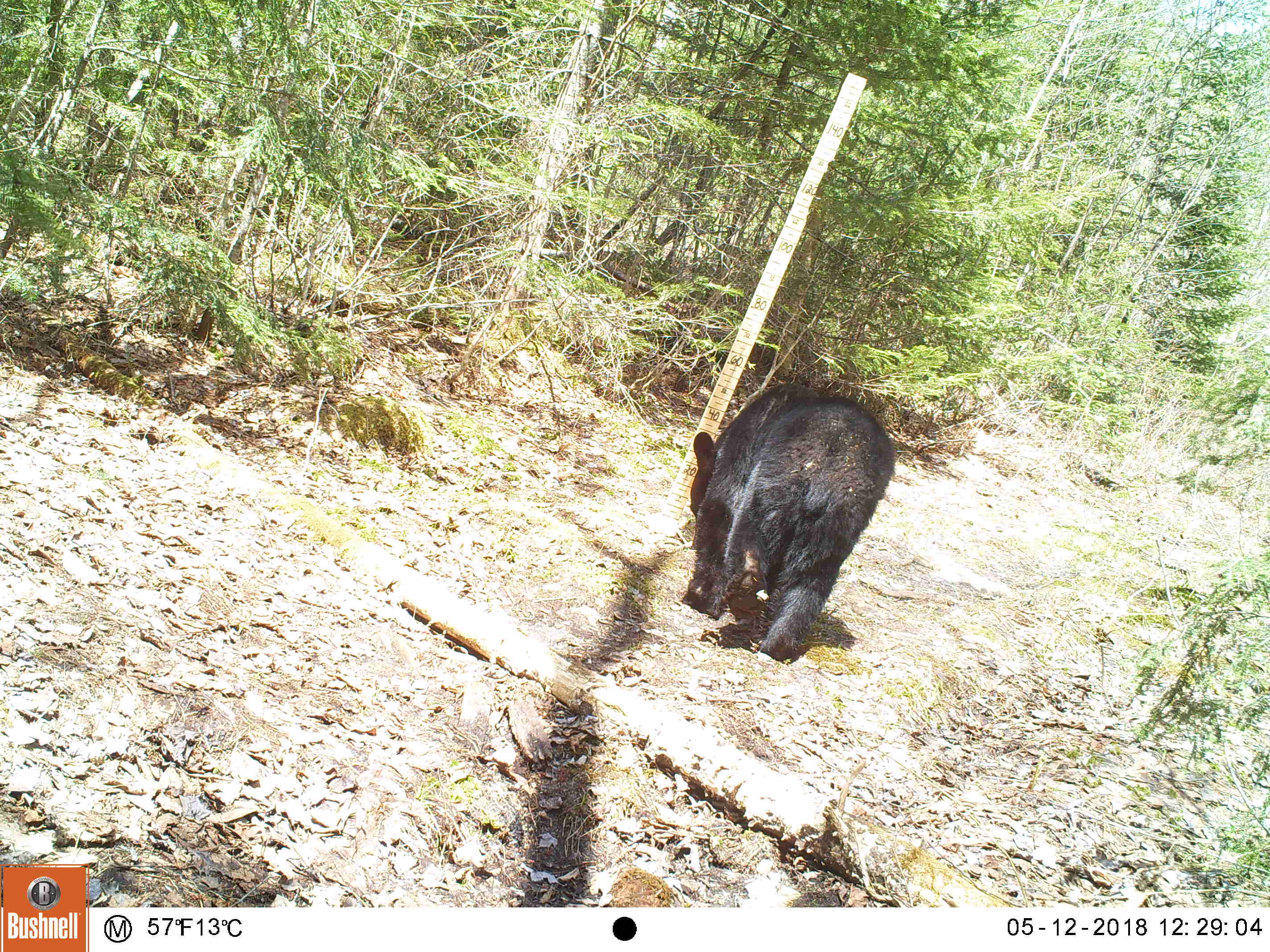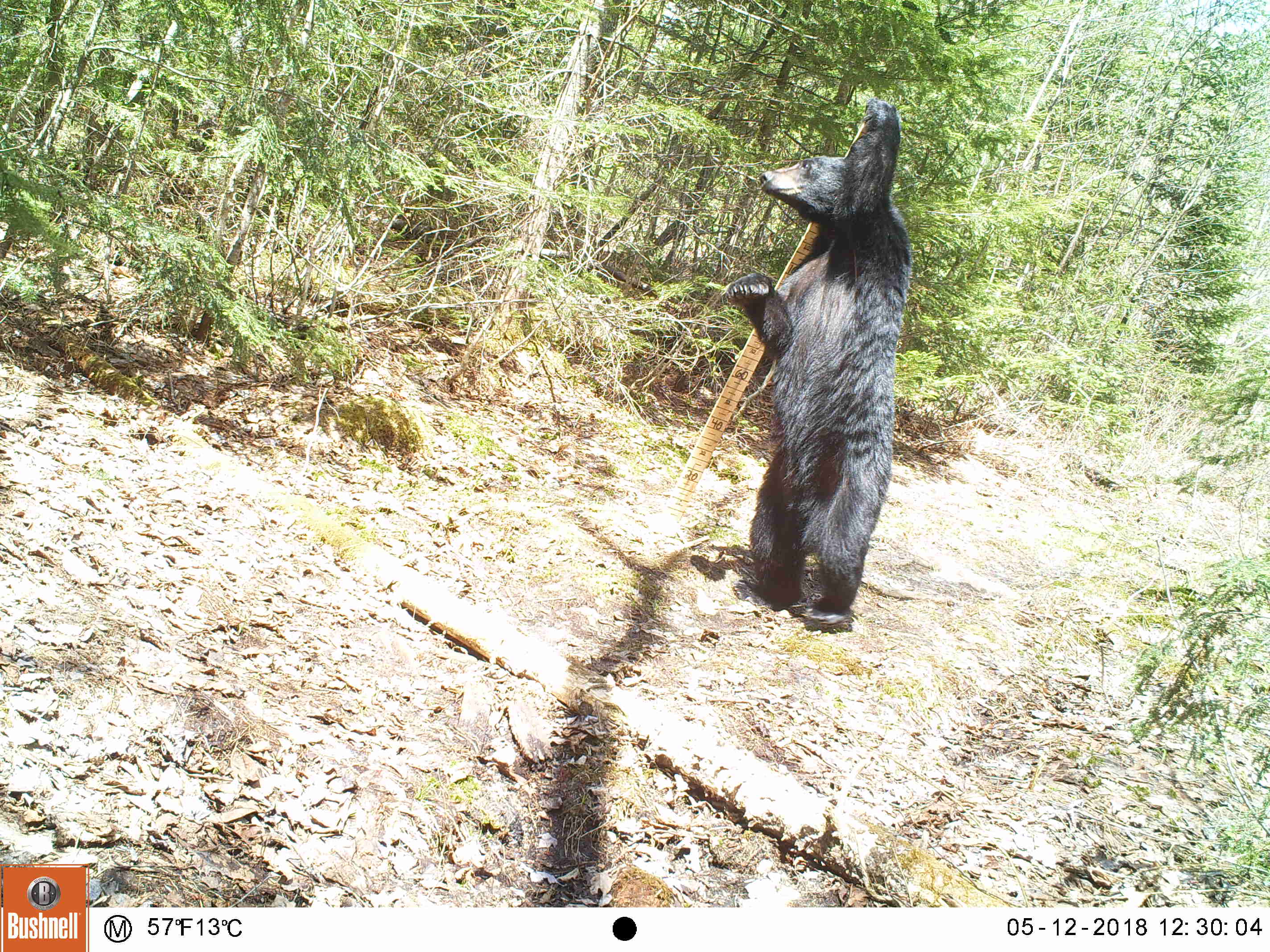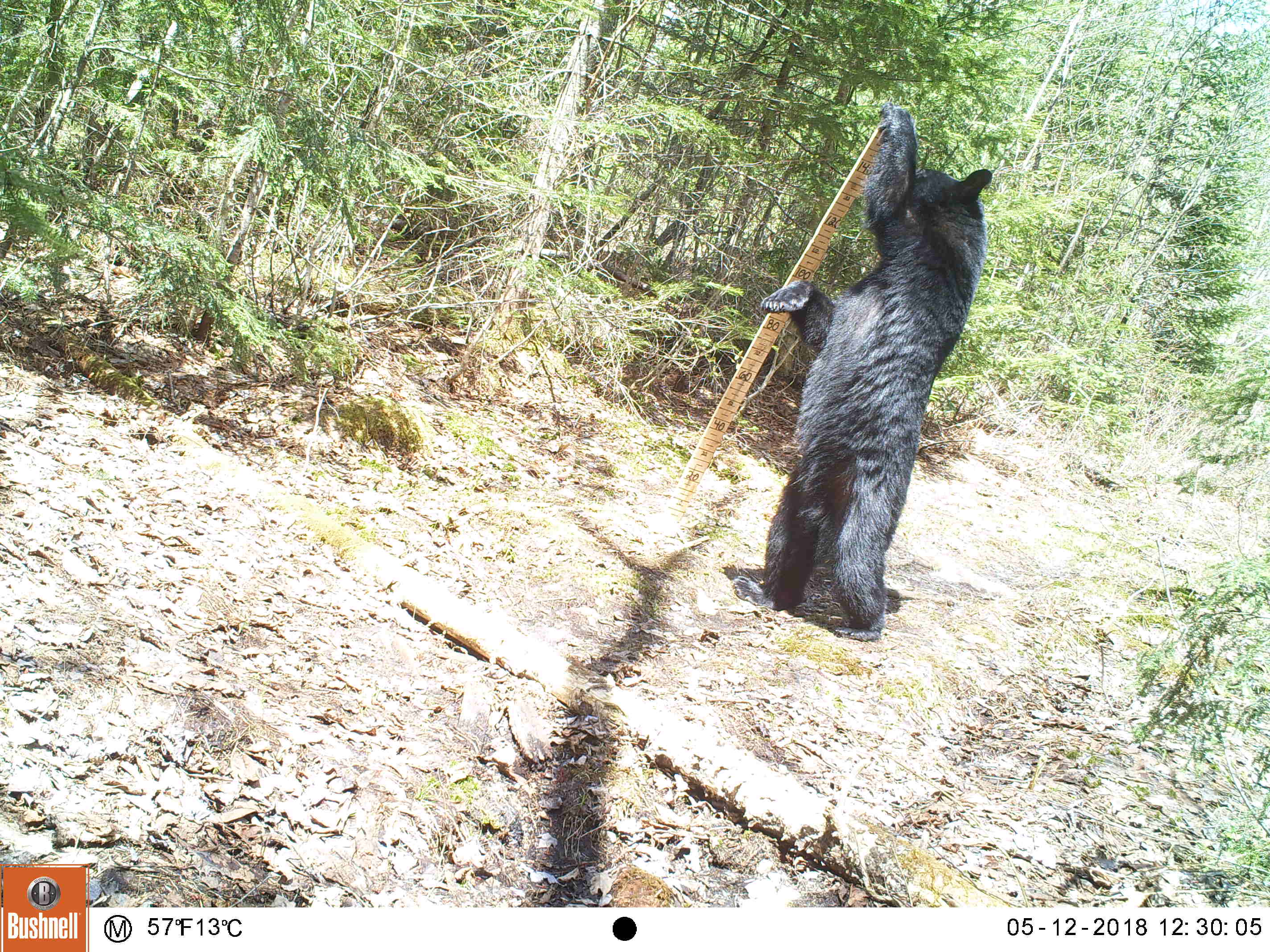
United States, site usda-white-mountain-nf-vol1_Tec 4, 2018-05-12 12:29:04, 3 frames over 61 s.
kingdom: Animalia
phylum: Chordata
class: Mammalia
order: Carnivora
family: Ursidae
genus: Ursus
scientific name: Ursus americanus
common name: black bear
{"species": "black bear (Ursus americanus)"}